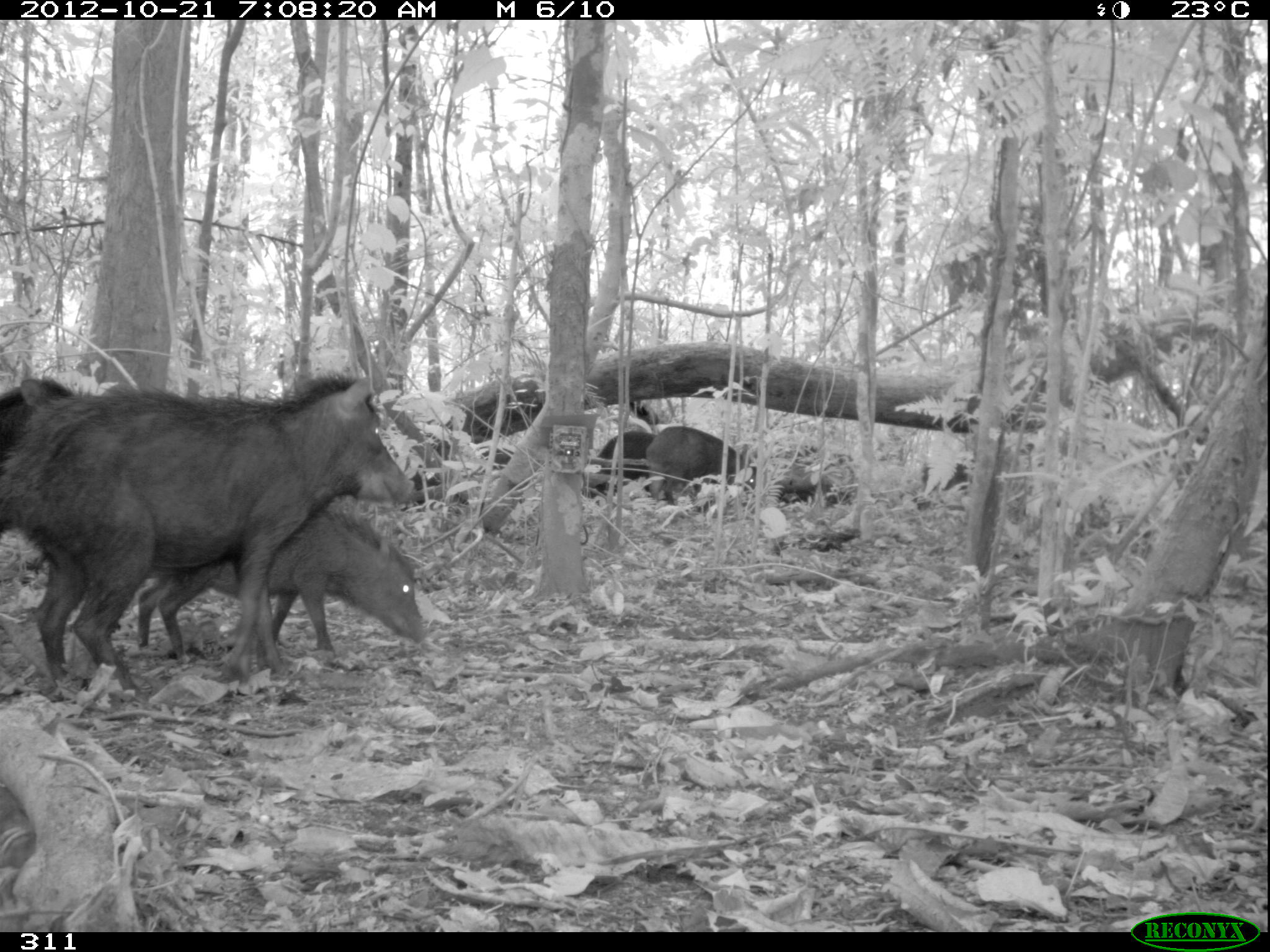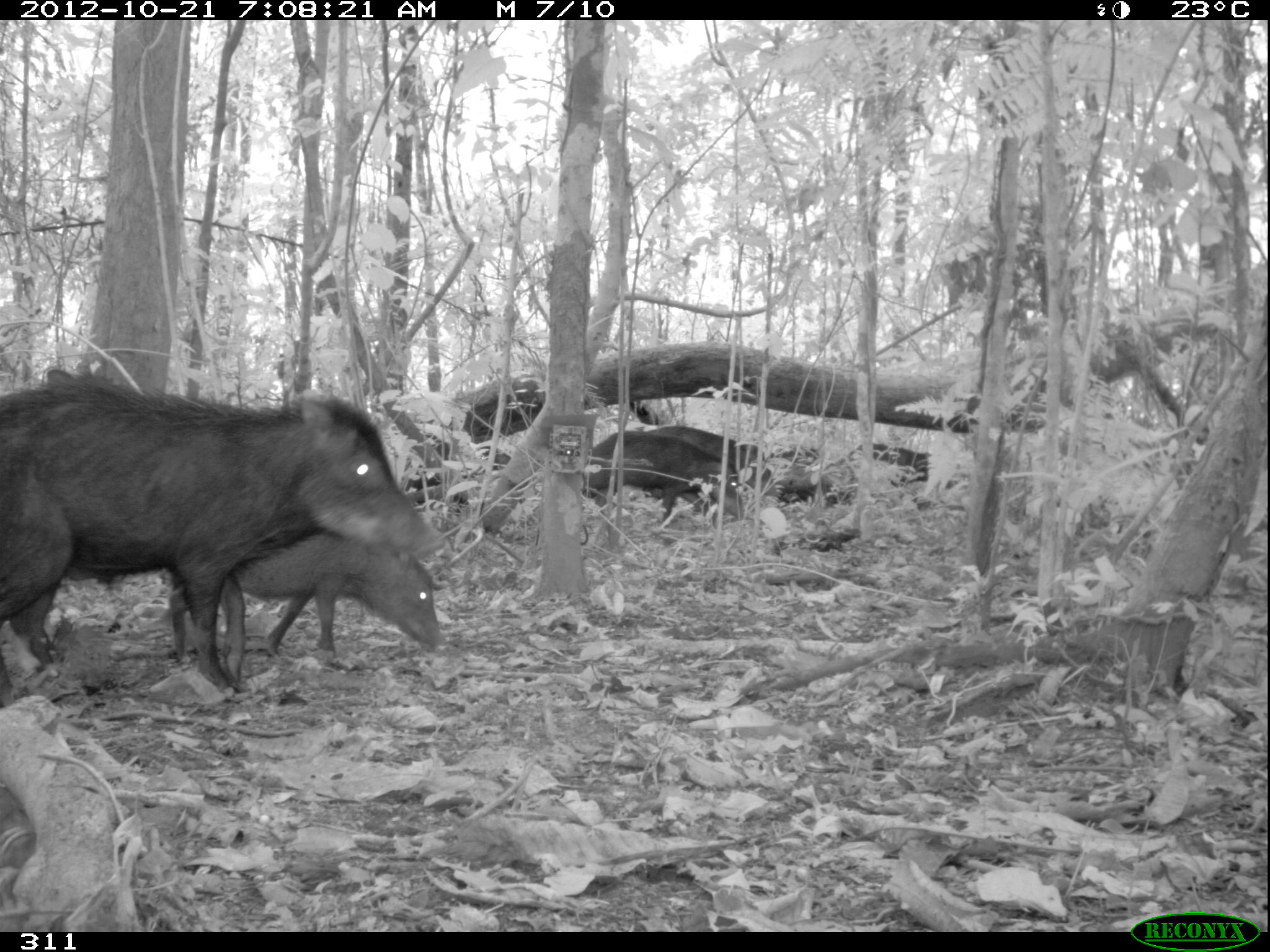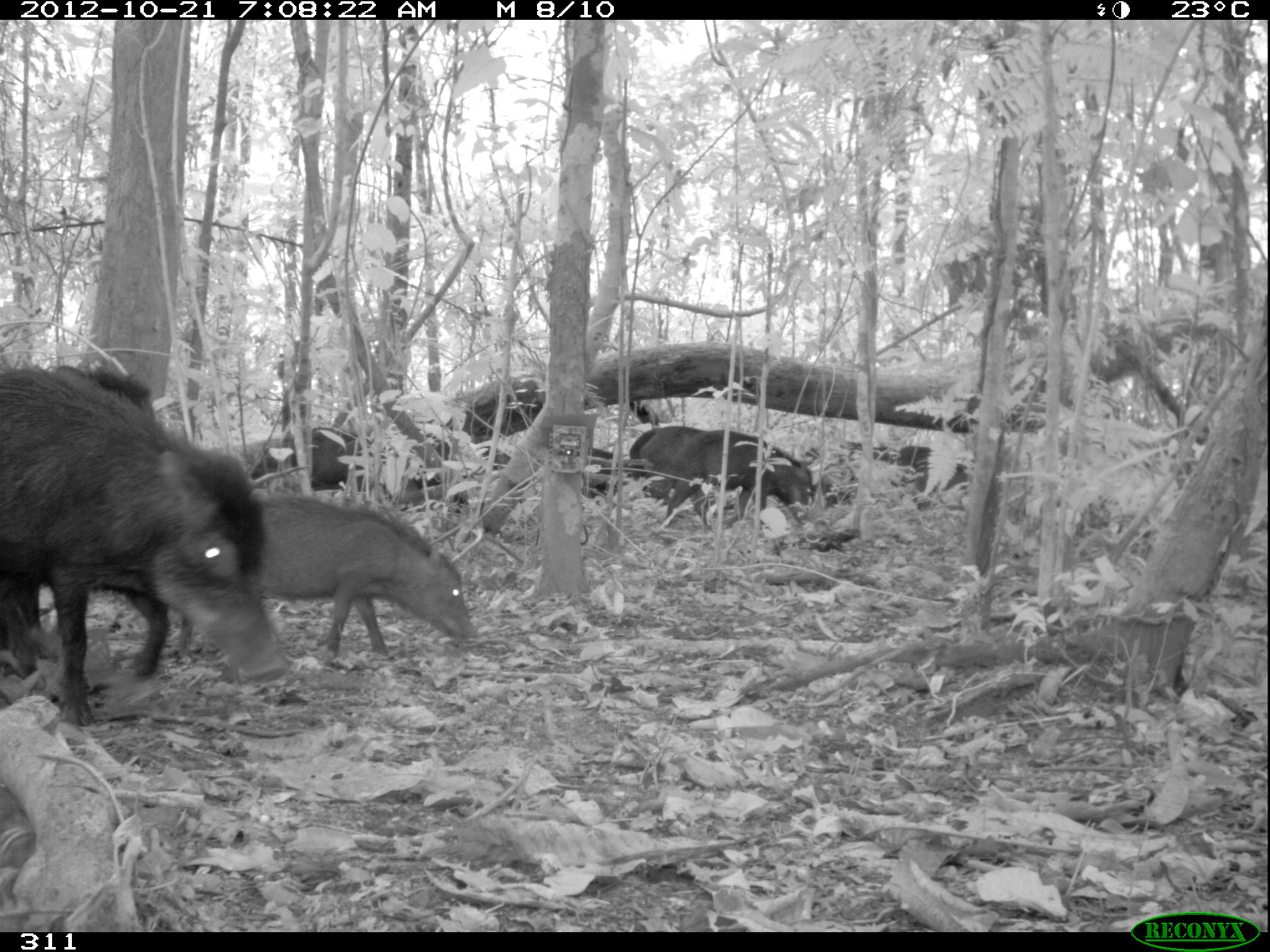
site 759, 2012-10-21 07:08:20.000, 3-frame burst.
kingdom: Animalia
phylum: Chordata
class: Mammalia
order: Artiodactyla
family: Tayassuidae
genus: Tayassu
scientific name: Tayassu pecari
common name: white-lipped peccary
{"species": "Tayassu pecari (white-lipped peccary)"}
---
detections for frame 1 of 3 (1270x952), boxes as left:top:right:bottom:
tayassu pecari: 0:375:415:696; 137:508:426:661; 0:378:74:534; 647:426:757:505; 597:431:660:496; 775:471:820:505; 920:462:970:491; 481:448:513:470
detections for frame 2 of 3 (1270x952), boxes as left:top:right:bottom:
tayassu pecari: 0:380:441:707; 169:530:446:662; 584:430:744:521; 634:425:777:515; 874:441:930:486; 781:472:834:502; 46:367:113:390